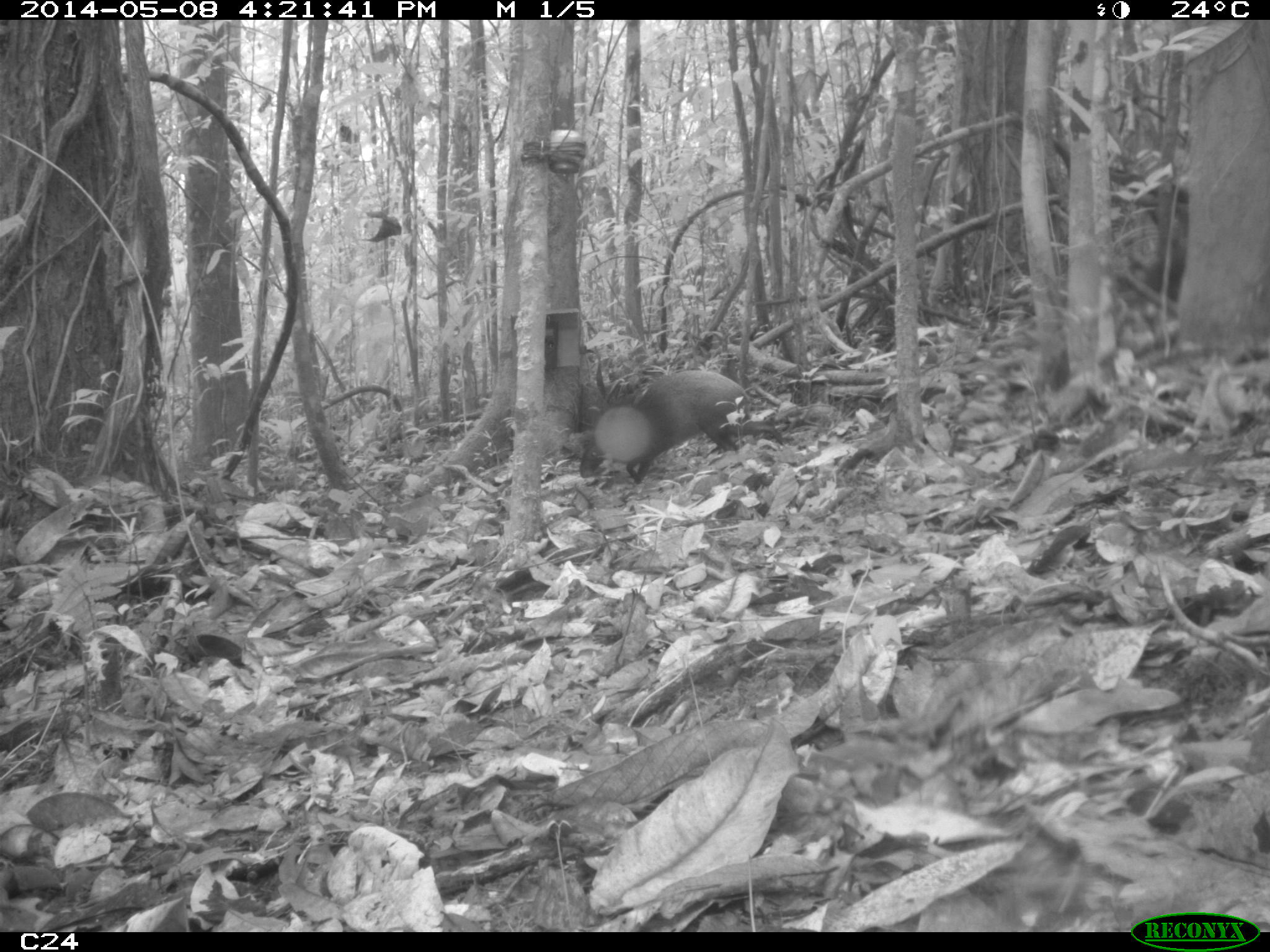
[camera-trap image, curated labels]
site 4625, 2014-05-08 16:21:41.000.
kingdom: Animalia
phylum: Chordata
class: Mammalia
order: Rodentia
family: Dasyproctidae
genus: Dasyprocta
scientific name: Dasyprocta leporina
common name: red-rumped agouti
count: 1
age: adult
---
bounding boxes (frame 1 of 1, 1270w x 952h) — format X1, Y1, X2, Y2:
dasyprocta leporina: 577, 368, 752, 485